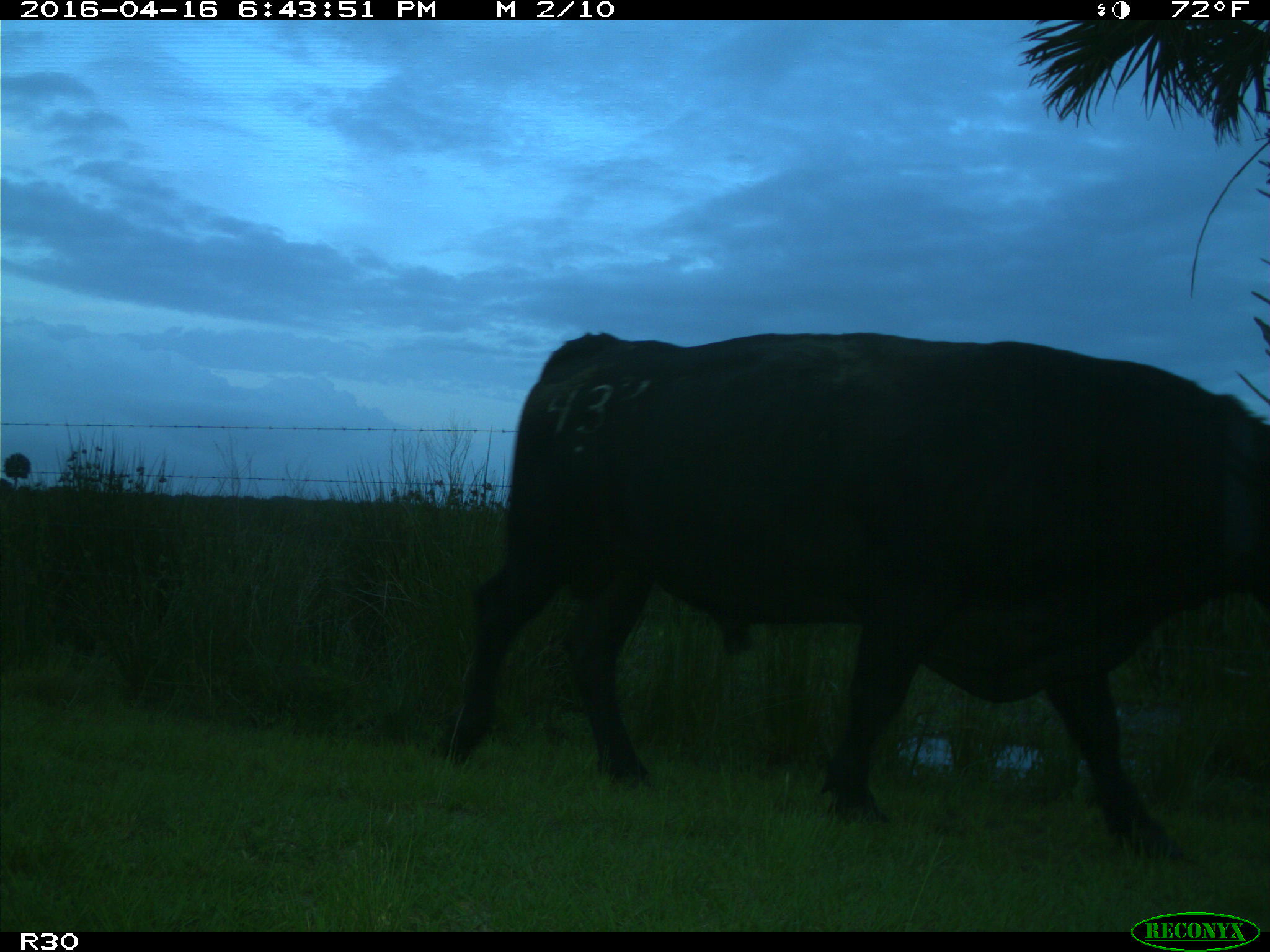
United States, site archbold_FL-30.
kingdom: Animalia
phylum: Chordata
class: Mammalia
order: Artiodactyla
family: Bovidae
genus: Bos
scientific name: Bos taurus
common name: domestic cow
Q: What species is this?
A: Bos taurus (domestic cow).